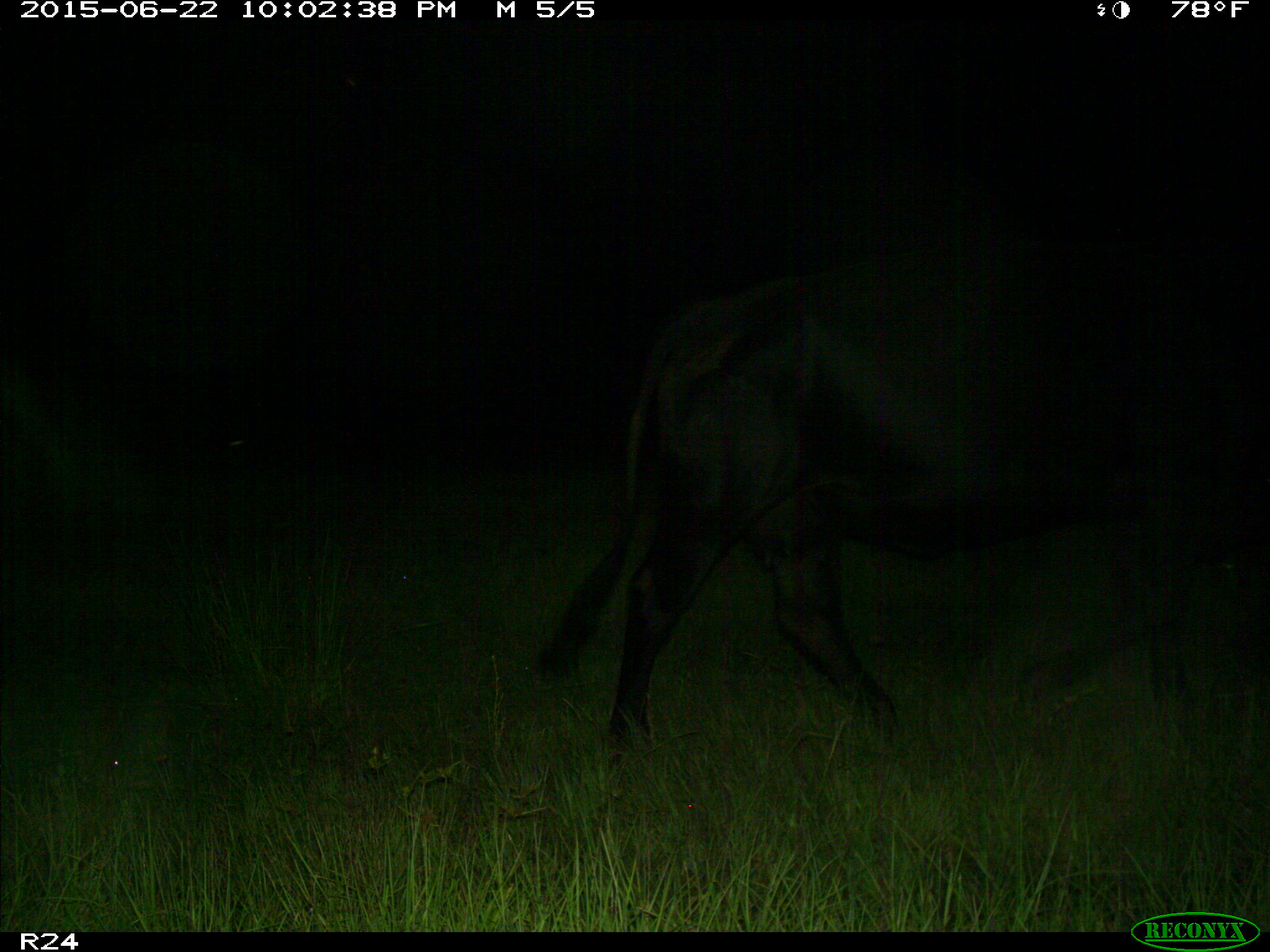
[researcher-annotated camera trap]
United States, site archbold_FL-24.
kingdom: Animalia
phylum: Chordata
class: Mammalia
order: Artiodactyla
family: Bovidae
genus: Bos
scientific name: Bos taurus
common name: domestic cow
Bos taurus (domestic cow).